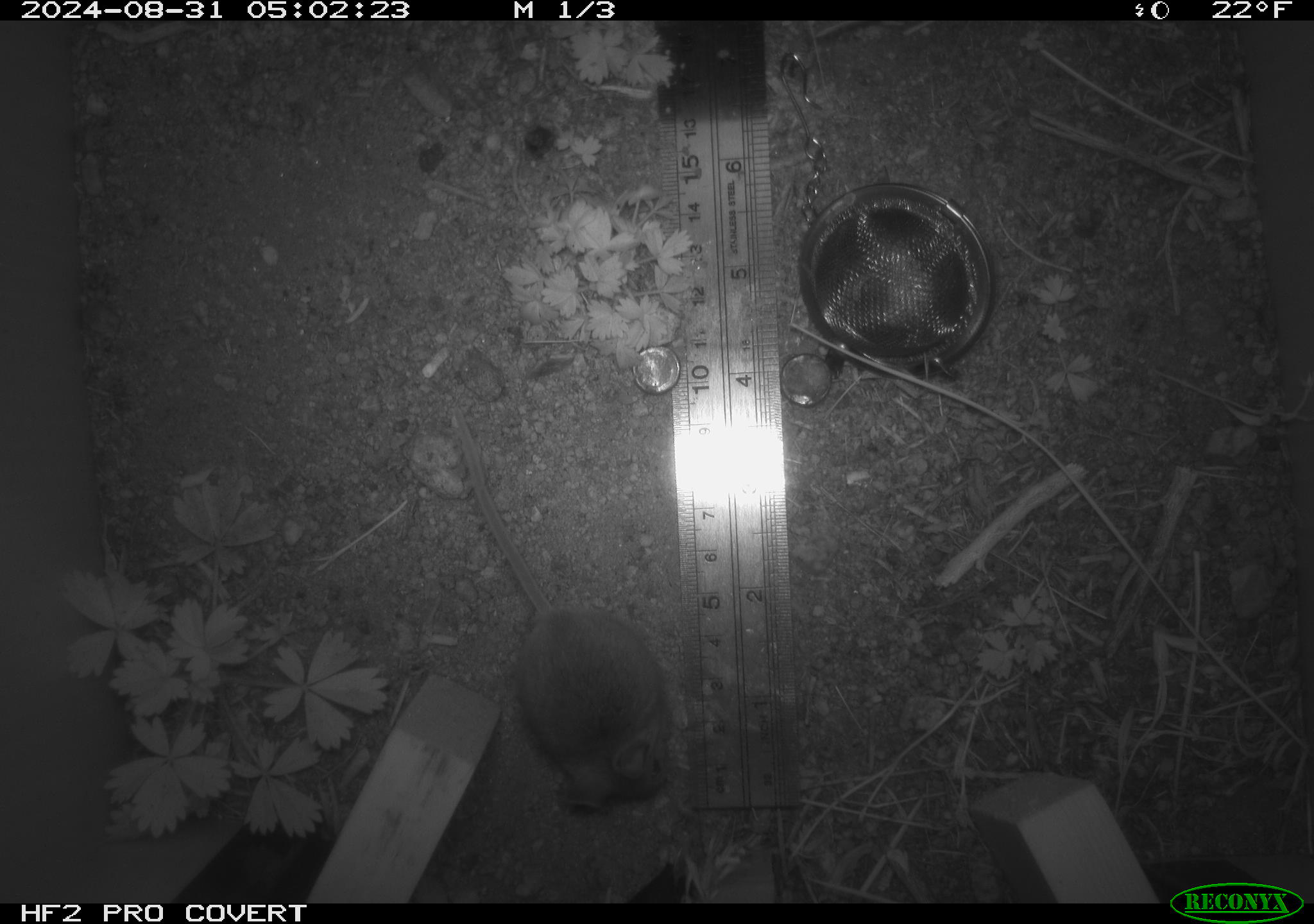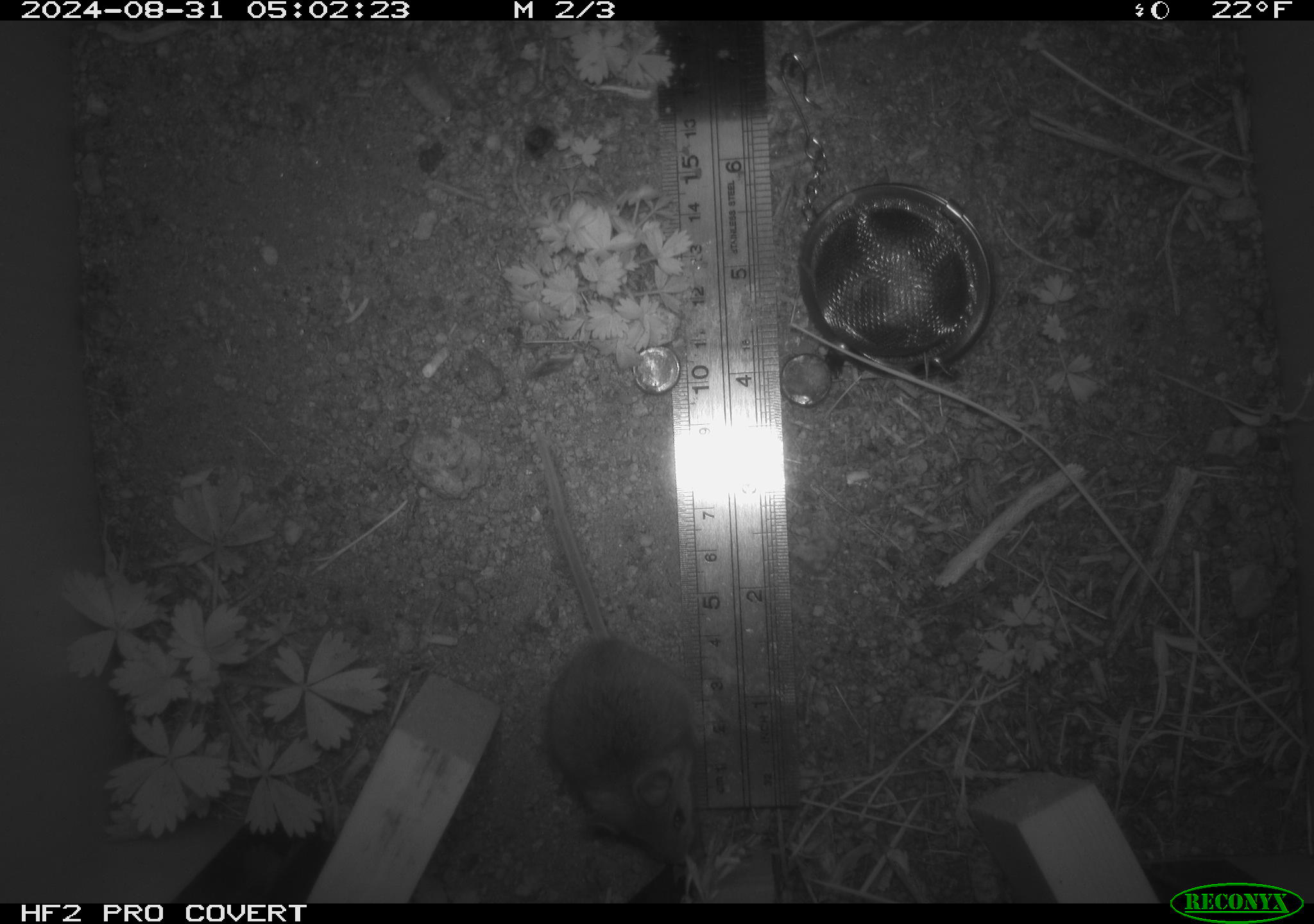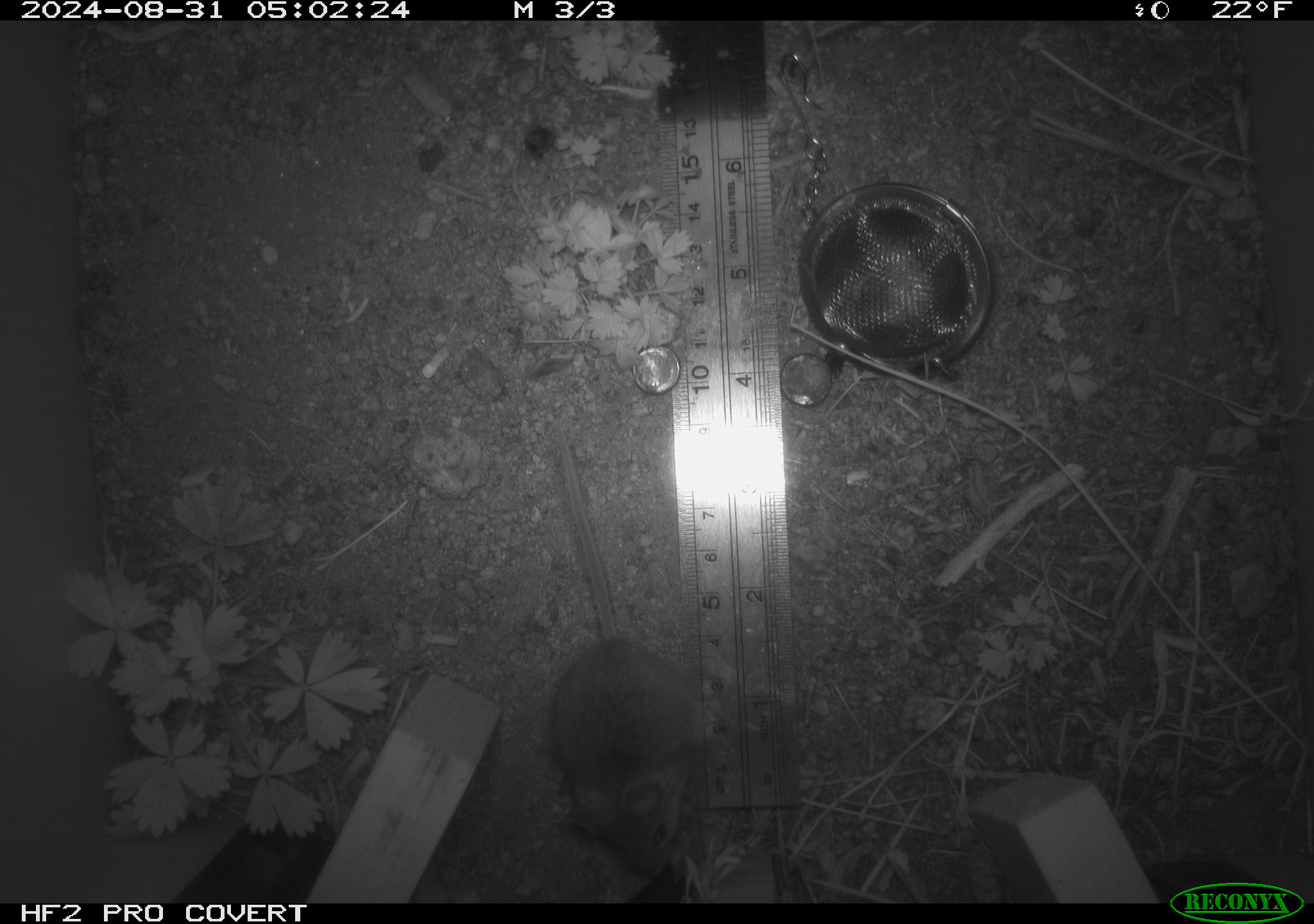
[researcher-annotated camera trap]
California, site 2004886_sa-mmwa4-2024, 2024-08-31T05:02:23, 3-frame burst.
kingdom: Animalia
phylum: Chordata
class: Mammalia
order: Rodentia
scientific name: Rodentia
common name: mouse species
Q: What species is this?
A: Mouse species (Rodentia).